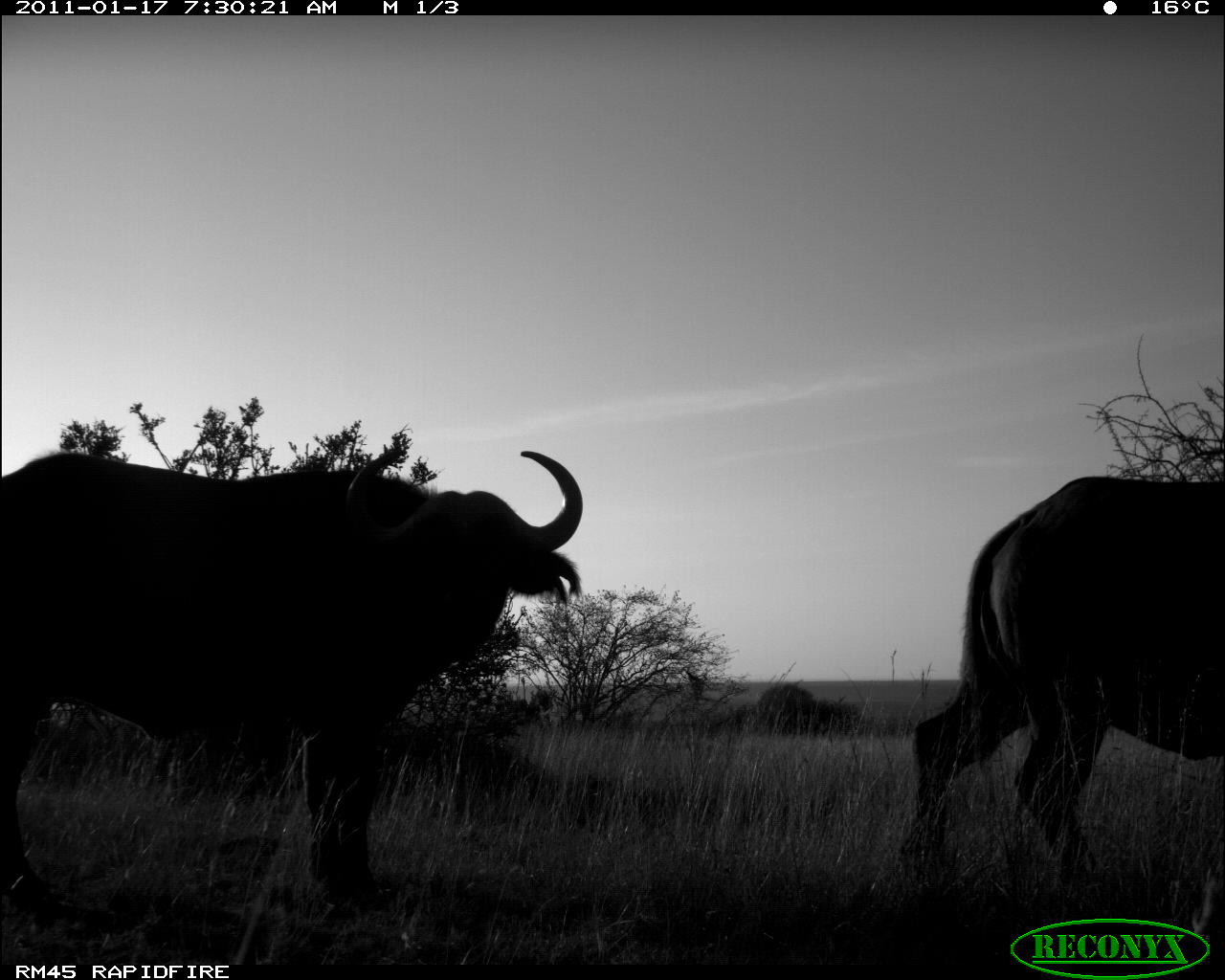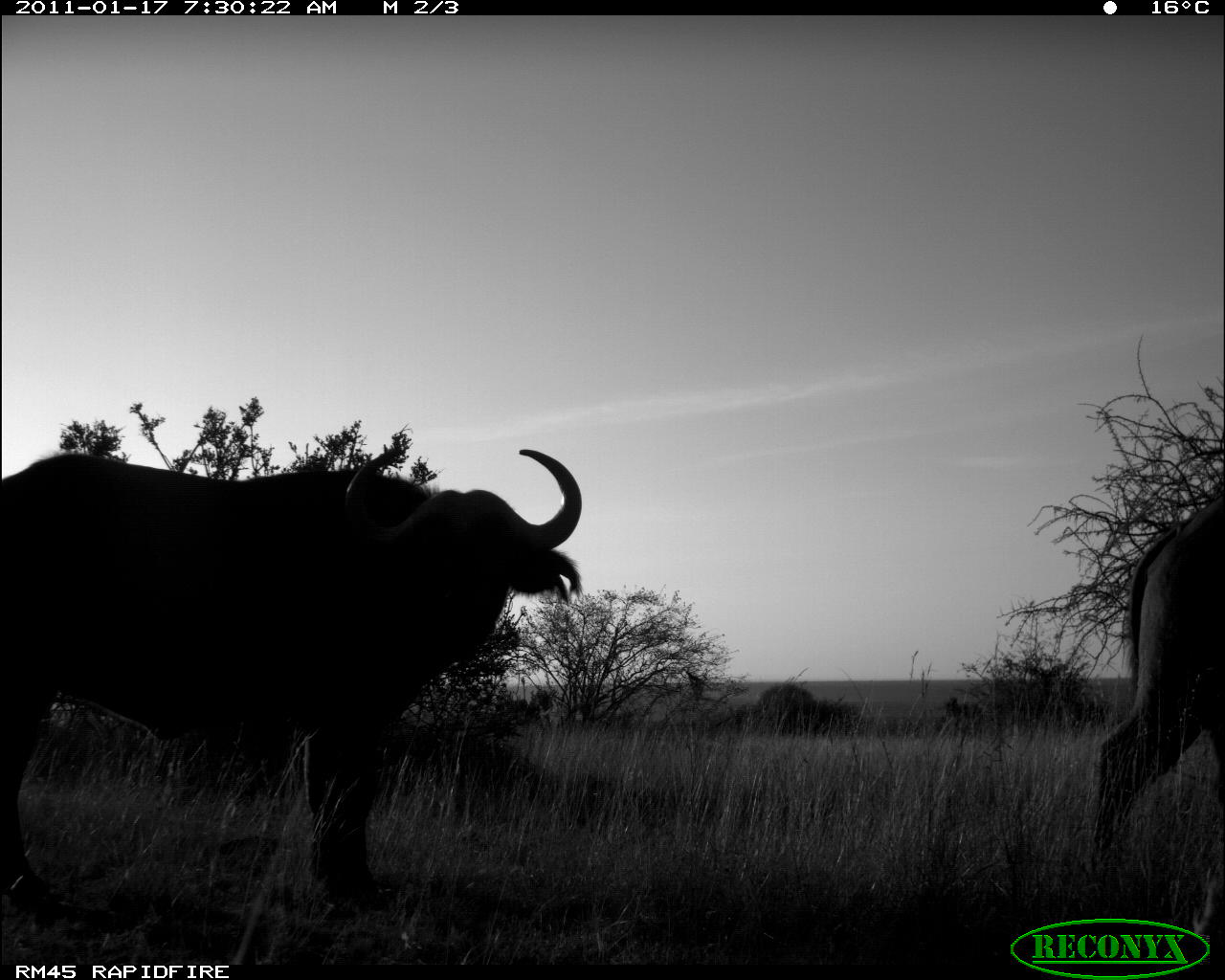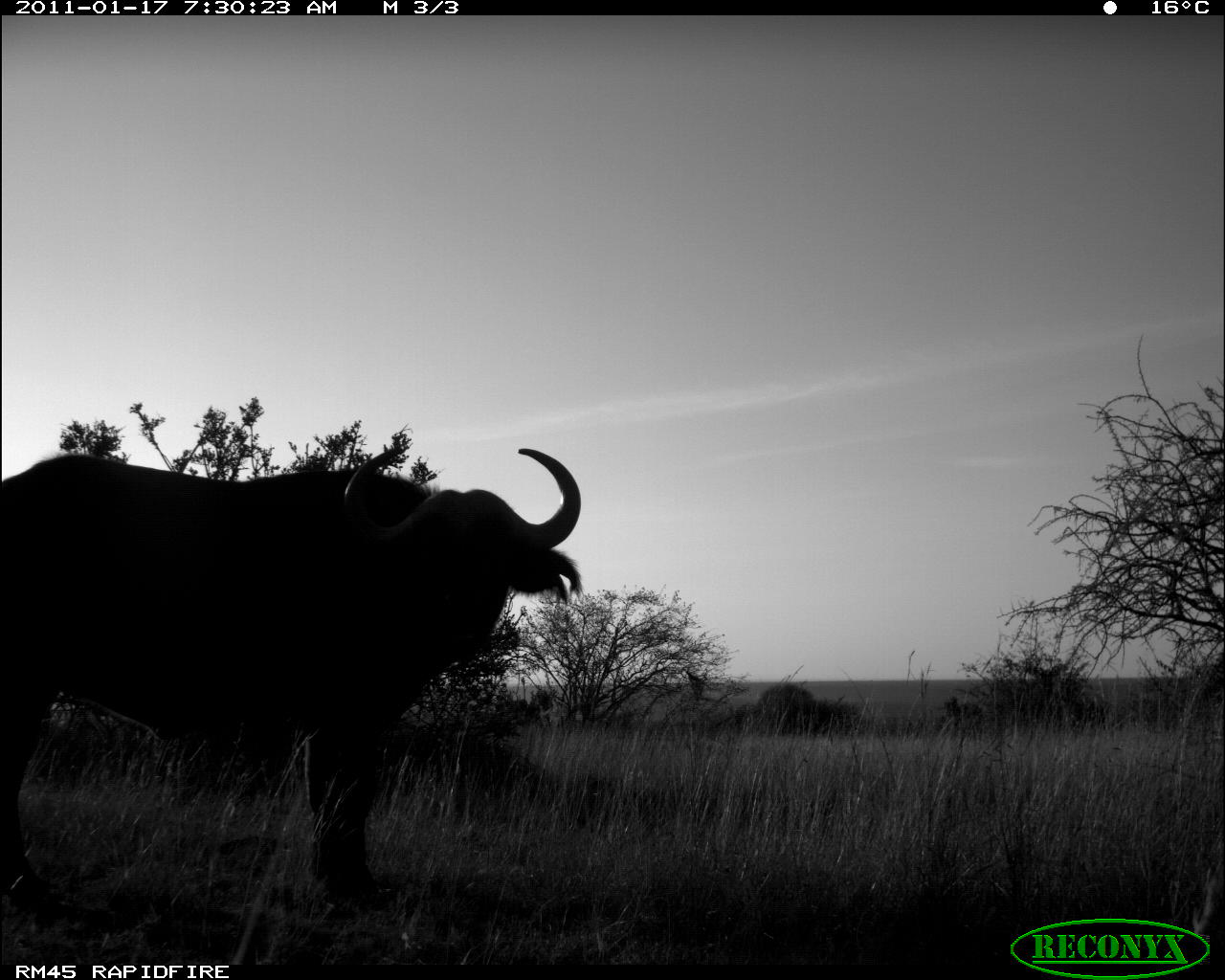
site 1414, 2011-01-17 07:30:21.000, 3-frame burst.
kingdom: Animalia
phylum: Chordata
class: Mammalia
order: Artiodactyla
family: Bovidae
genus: Syncerus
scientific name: Syncerus caffer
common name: african buffalo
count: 2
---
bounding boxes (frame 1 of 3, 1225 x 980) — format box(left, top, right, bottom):
syncerus caffer: box(0, 448, 582, 928); box(900, 475, 1224, 884)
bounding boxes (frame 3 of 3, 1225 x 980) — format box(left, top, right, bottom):
syncerus caffer: box(0, 444, 581, 928)